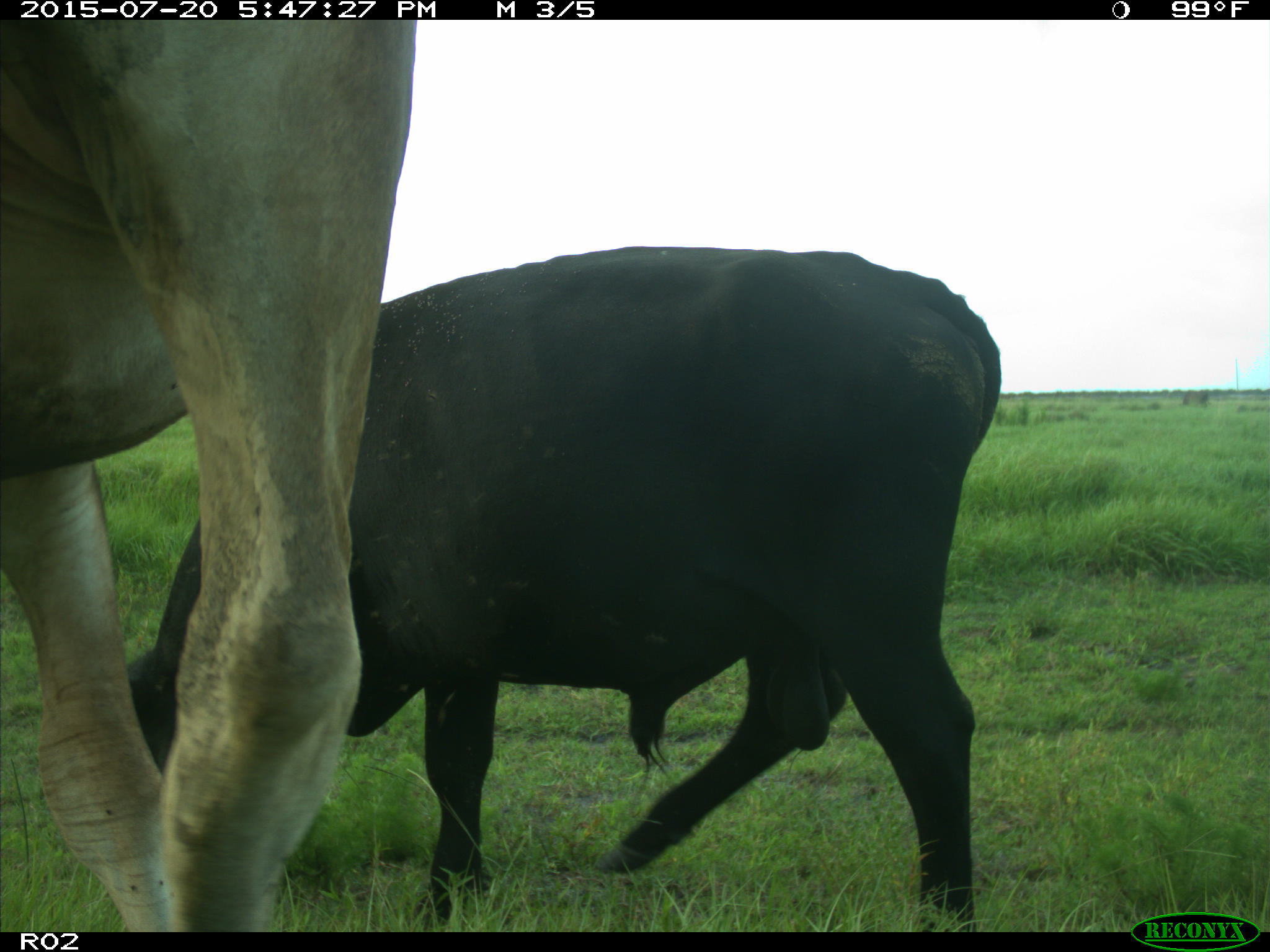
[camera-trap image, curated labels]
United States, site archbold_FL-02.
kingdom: Animalia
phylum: Chordata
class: Mammalia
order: Artiodactyla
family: Bovidae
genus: Bos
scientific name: Bos taurus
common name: domestic cow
Bos taurus (domestic cow).